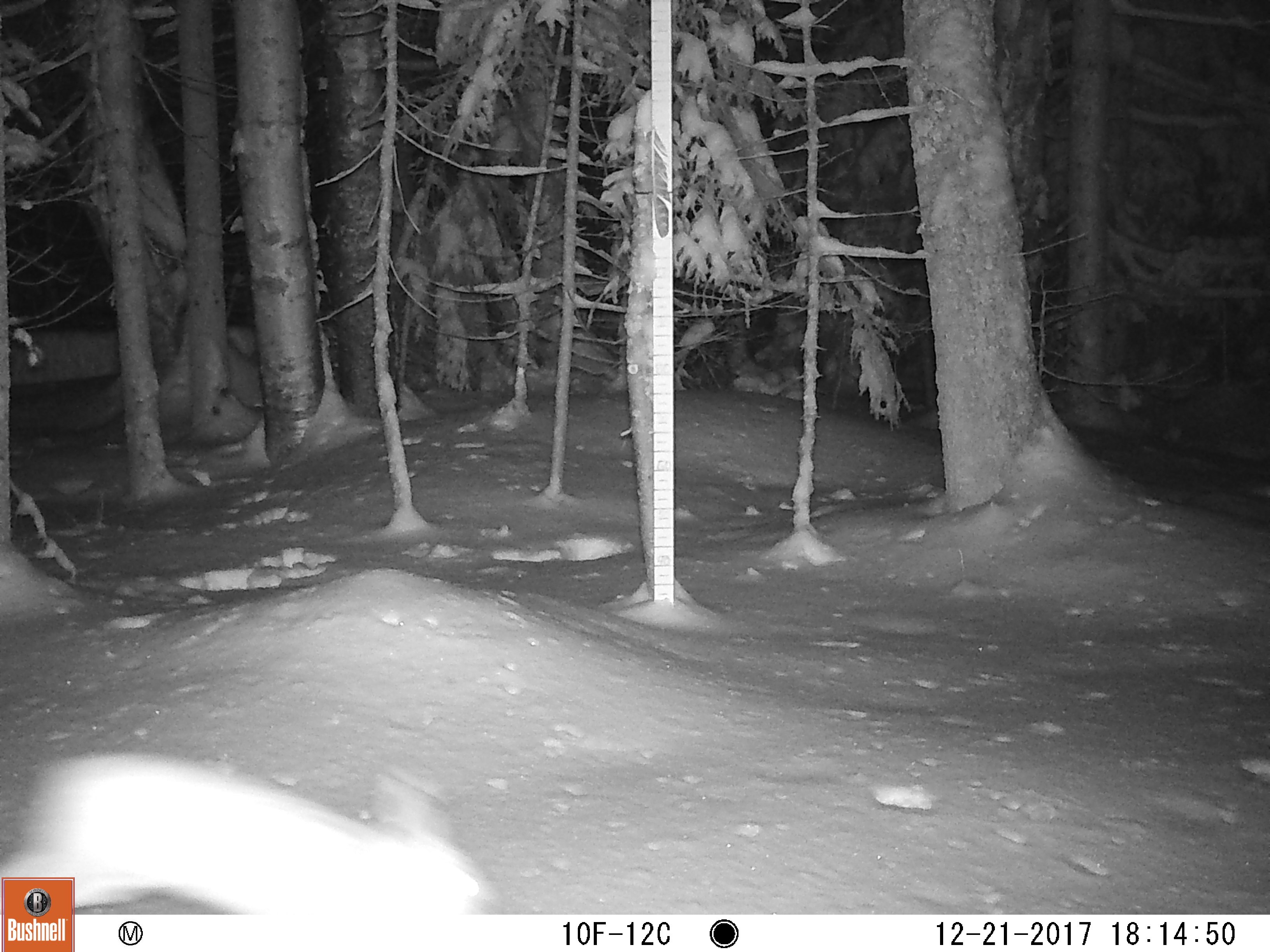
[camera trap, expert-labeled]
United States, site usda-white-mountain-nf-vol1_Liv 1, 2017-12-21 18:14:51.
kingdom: Animalia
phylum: Chordata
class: Mammalia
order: Lagomorpha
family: Leporidae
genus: Lepus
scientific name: Lepus americanus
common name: snowshoe hare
Snowshoe hare (Lepus americanus).